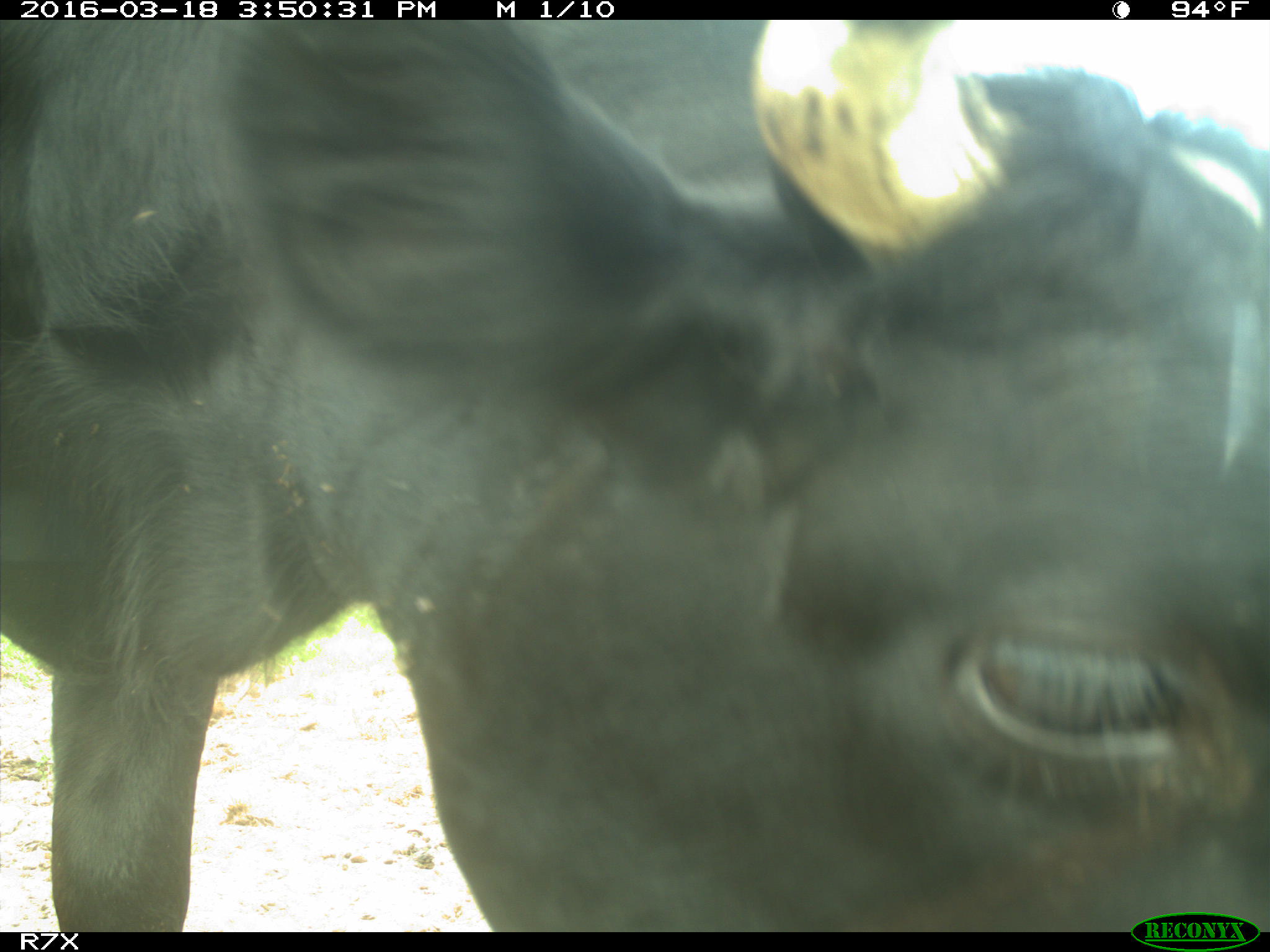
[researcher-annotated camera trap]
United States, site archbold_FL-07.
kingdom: Animalia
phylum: Chordata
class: Mammalia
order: Artiodactyla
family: Bovidae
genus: Bos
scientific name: Bos taurus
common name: domestic cow